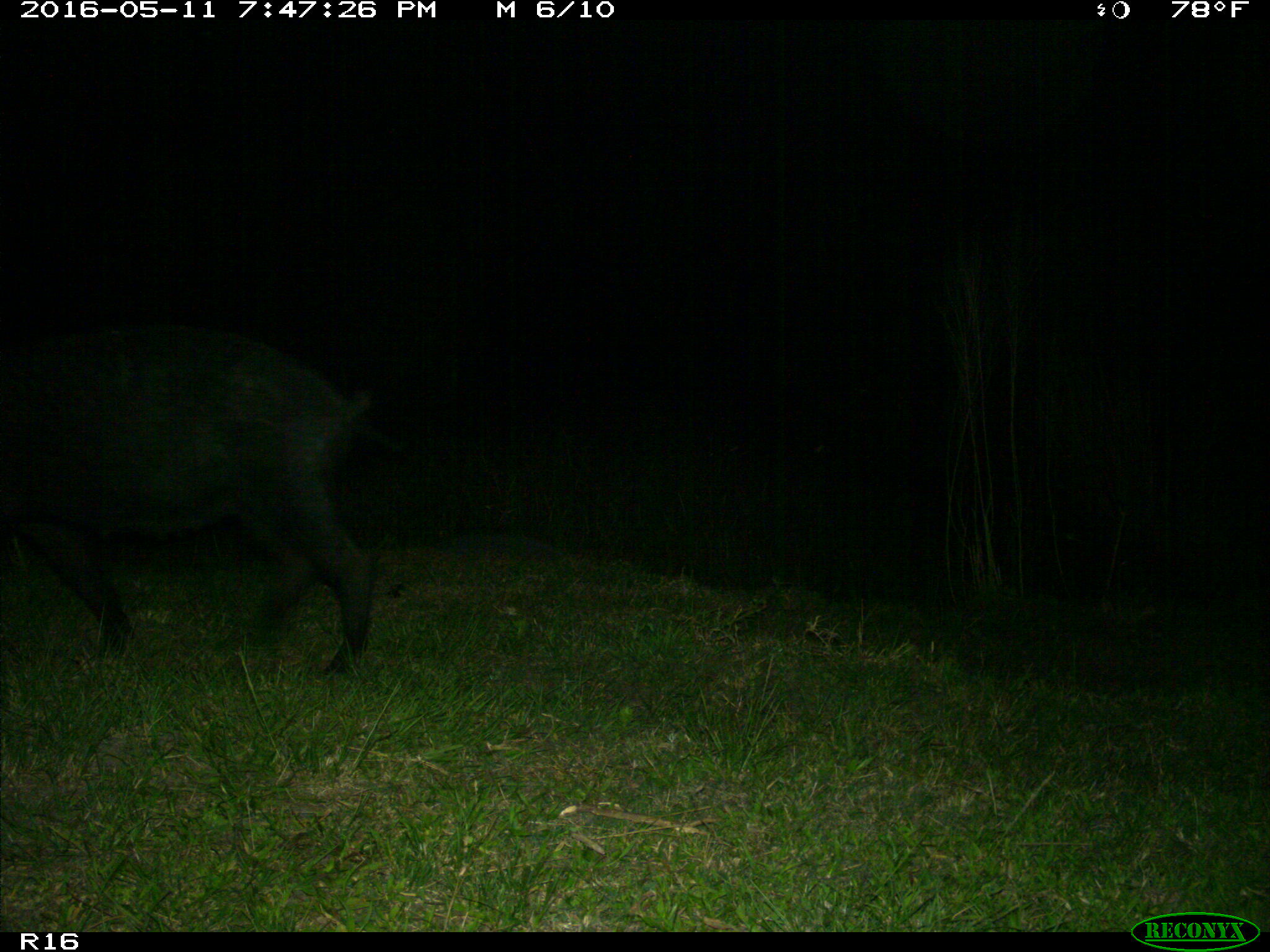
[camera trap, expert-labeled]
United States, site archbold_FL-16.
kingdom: Animalia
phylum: Chordata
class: Mammalia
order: Artiodactyla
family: Suidae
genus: Sus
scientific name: Sus scrofa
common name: wild boar